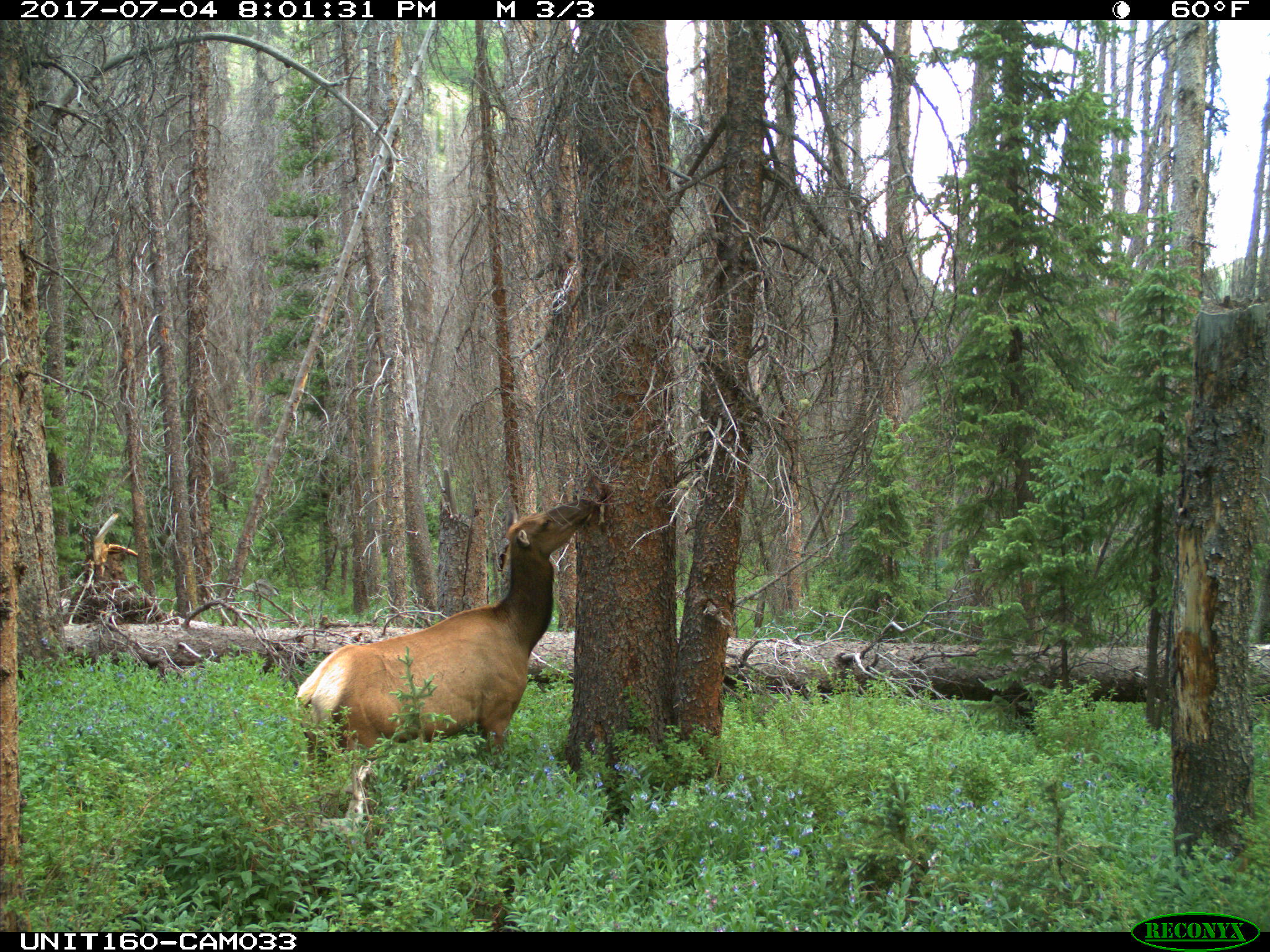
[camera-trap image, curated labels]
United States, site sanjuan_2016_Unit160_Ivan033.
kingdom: Animalia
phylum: Chordata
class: Mammalia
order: Artiodactyla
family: Cervidae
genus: Cervus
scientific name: Cervus elaphus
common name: red deer